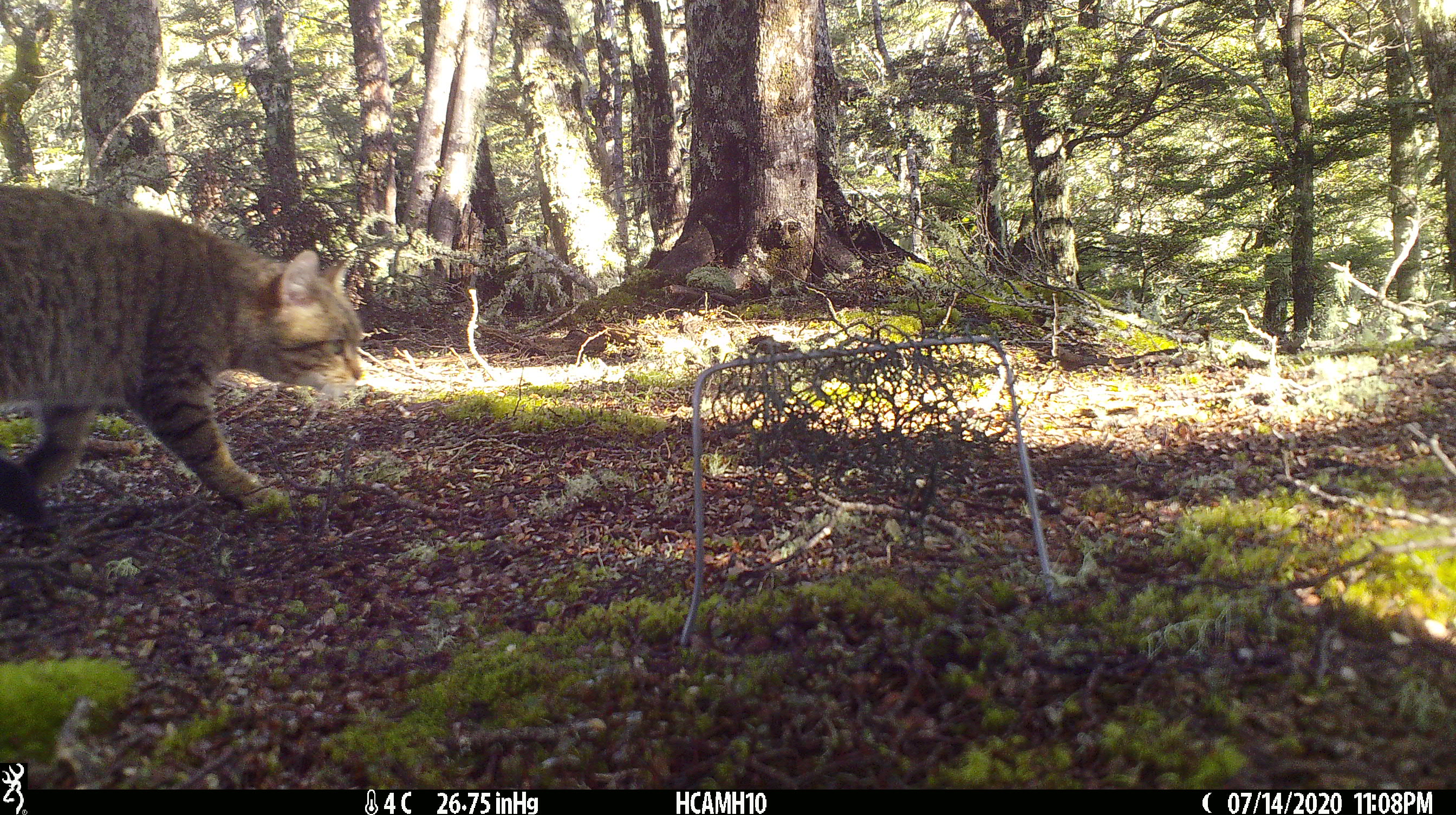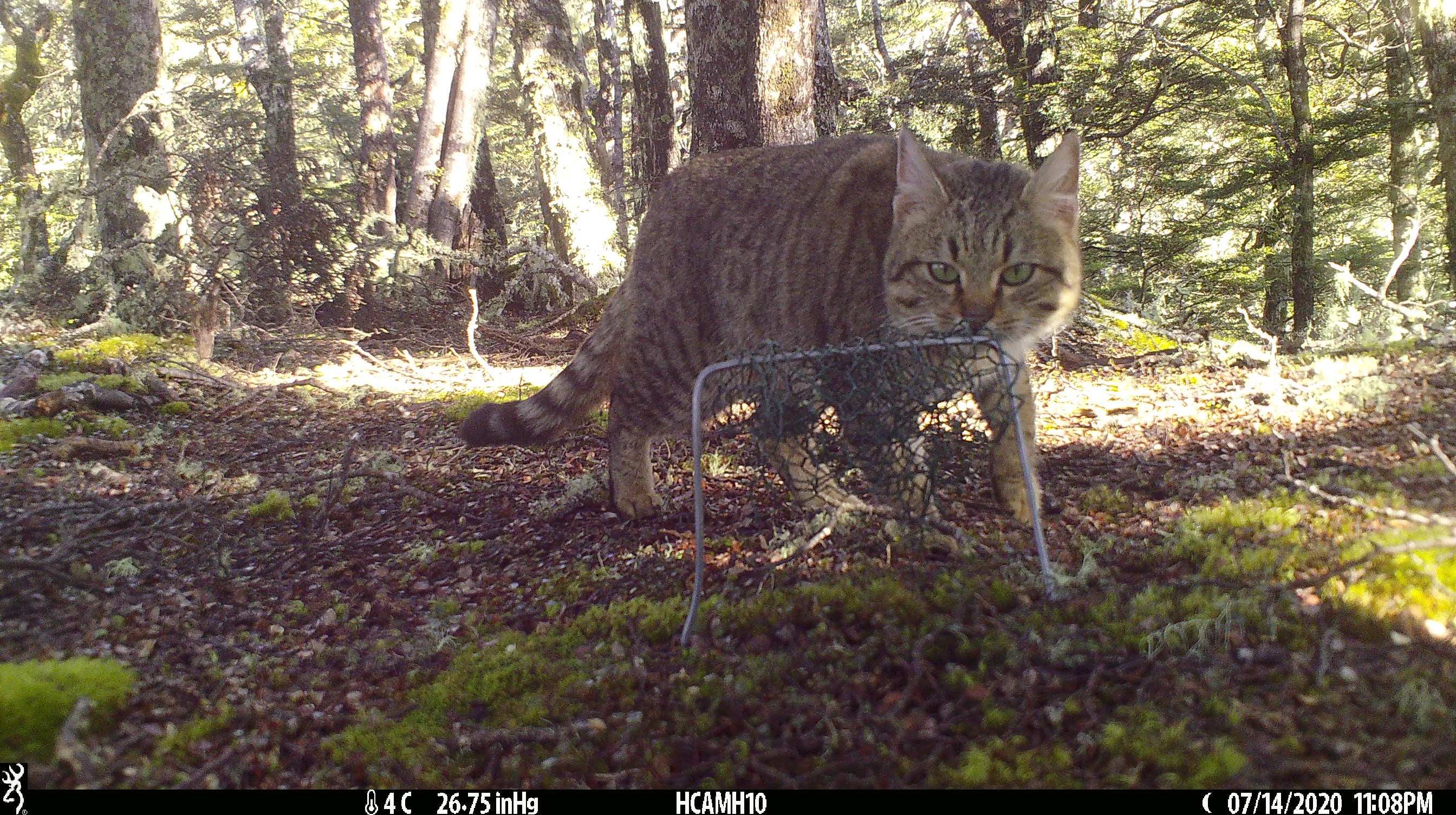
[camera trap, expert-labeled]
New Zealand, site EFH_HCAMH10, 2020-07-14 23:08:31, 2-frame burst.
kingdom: Animalia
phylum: Chordata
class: Mammalia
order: Carnivora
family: Felidae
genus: Felis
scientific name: Felis catus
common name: domestic cat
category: cat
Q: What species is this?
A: Cat (domestic cat) (Felis catus).